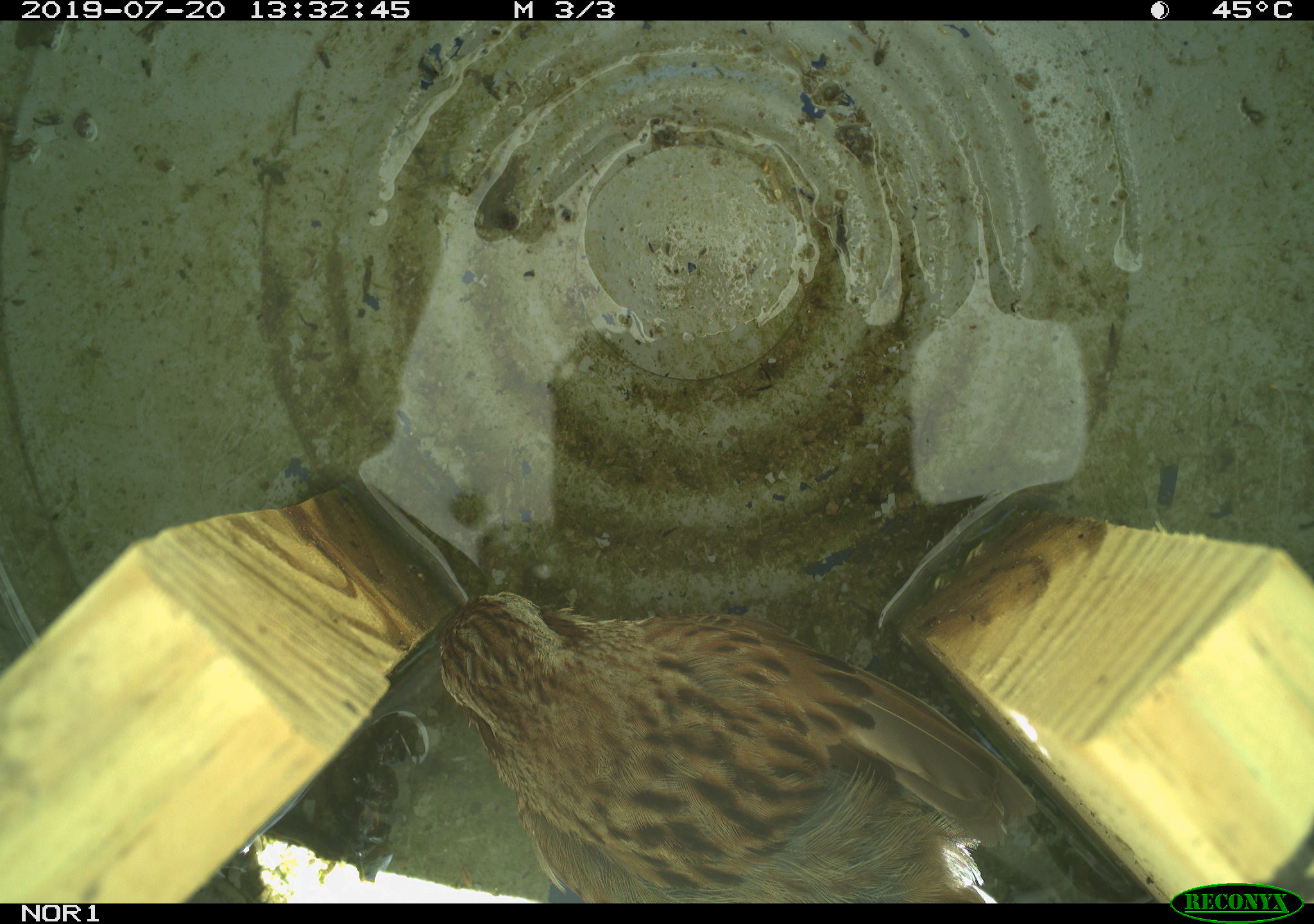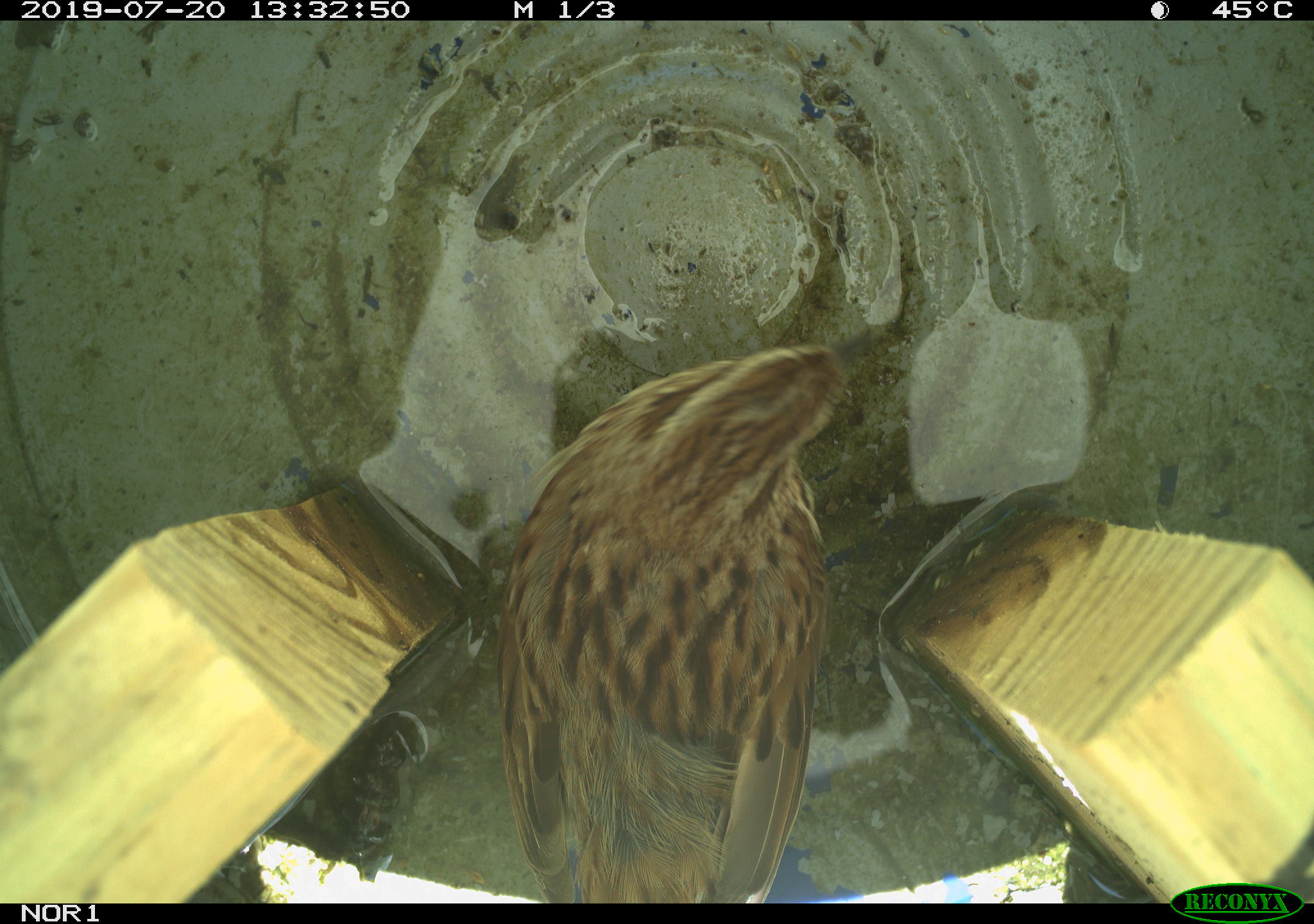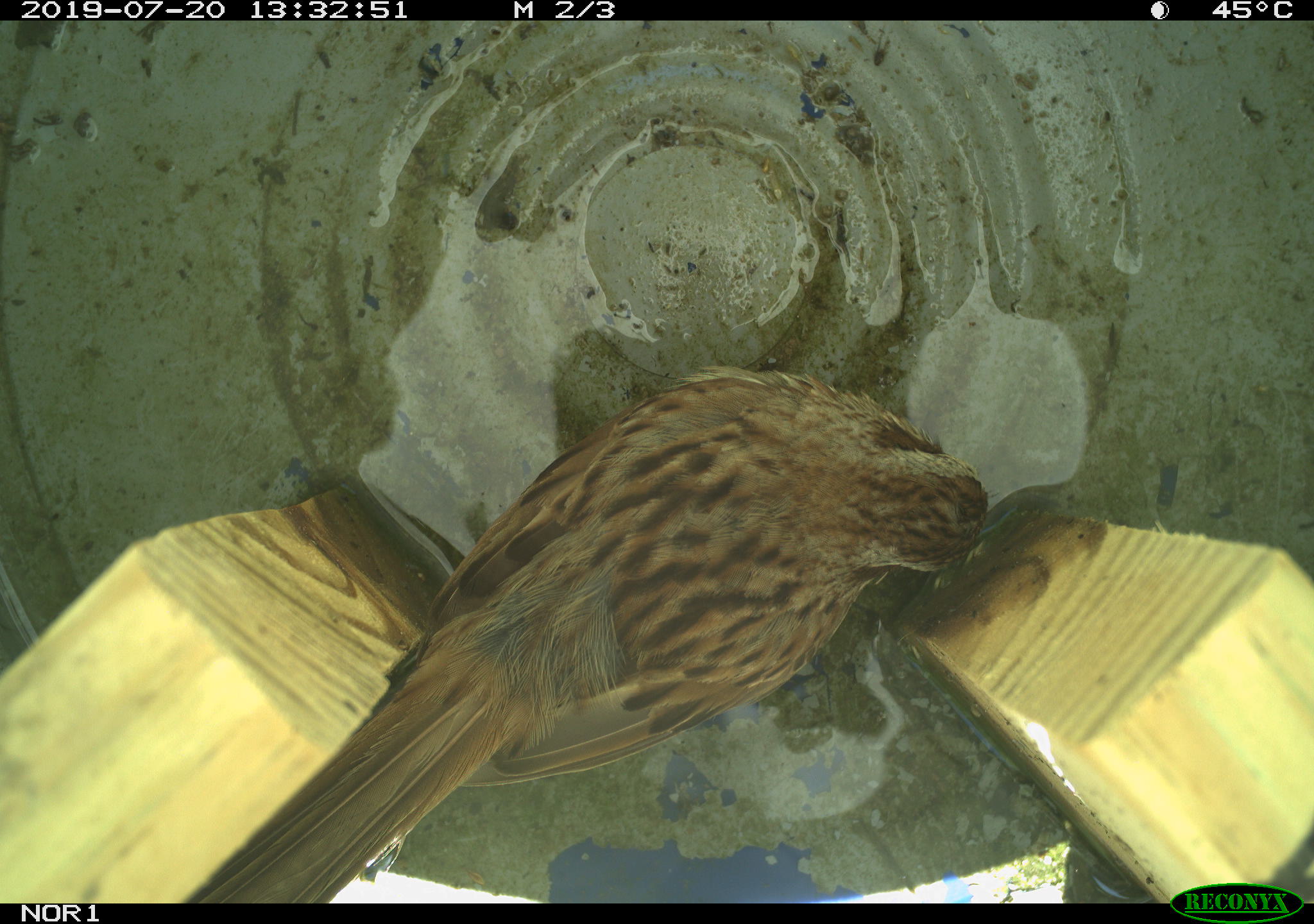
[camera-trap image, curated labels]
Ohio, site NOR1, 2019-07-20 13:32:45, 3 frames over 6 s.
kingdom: Animalia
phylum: Chordata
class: Aves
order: Passeriformes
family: Passerellidae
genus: Melospiza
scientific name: Melospiza melodia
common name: song sparrow